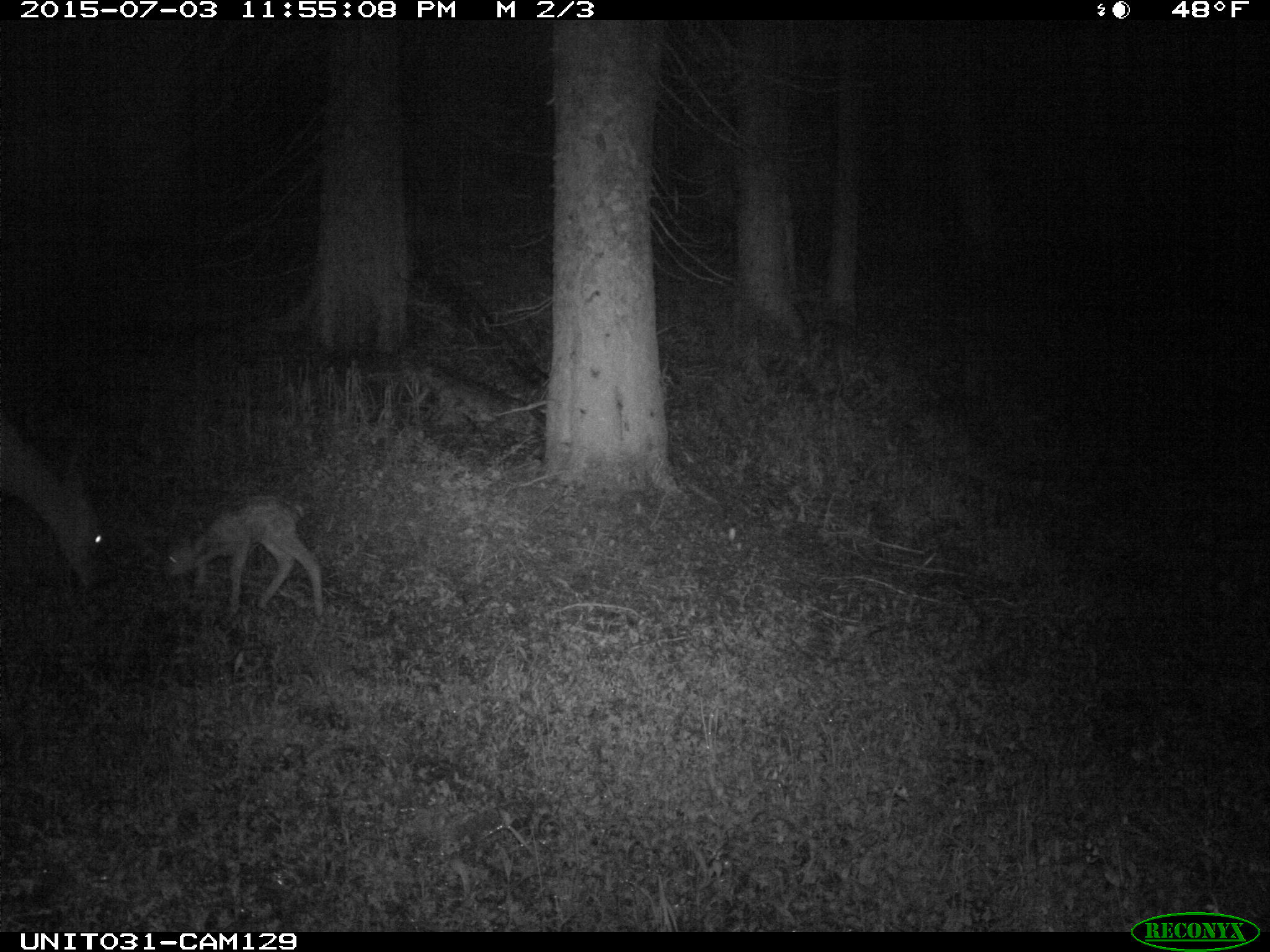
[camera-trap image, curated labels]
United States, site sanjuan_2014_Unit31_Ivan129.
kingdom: Animalia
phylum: Chordata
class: Mammalia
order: Artiodactyla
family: Cervidae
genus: Odocoileus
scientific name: Odocoileus hemionus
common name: mule deer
Odocoileus hemionus (mule deer).